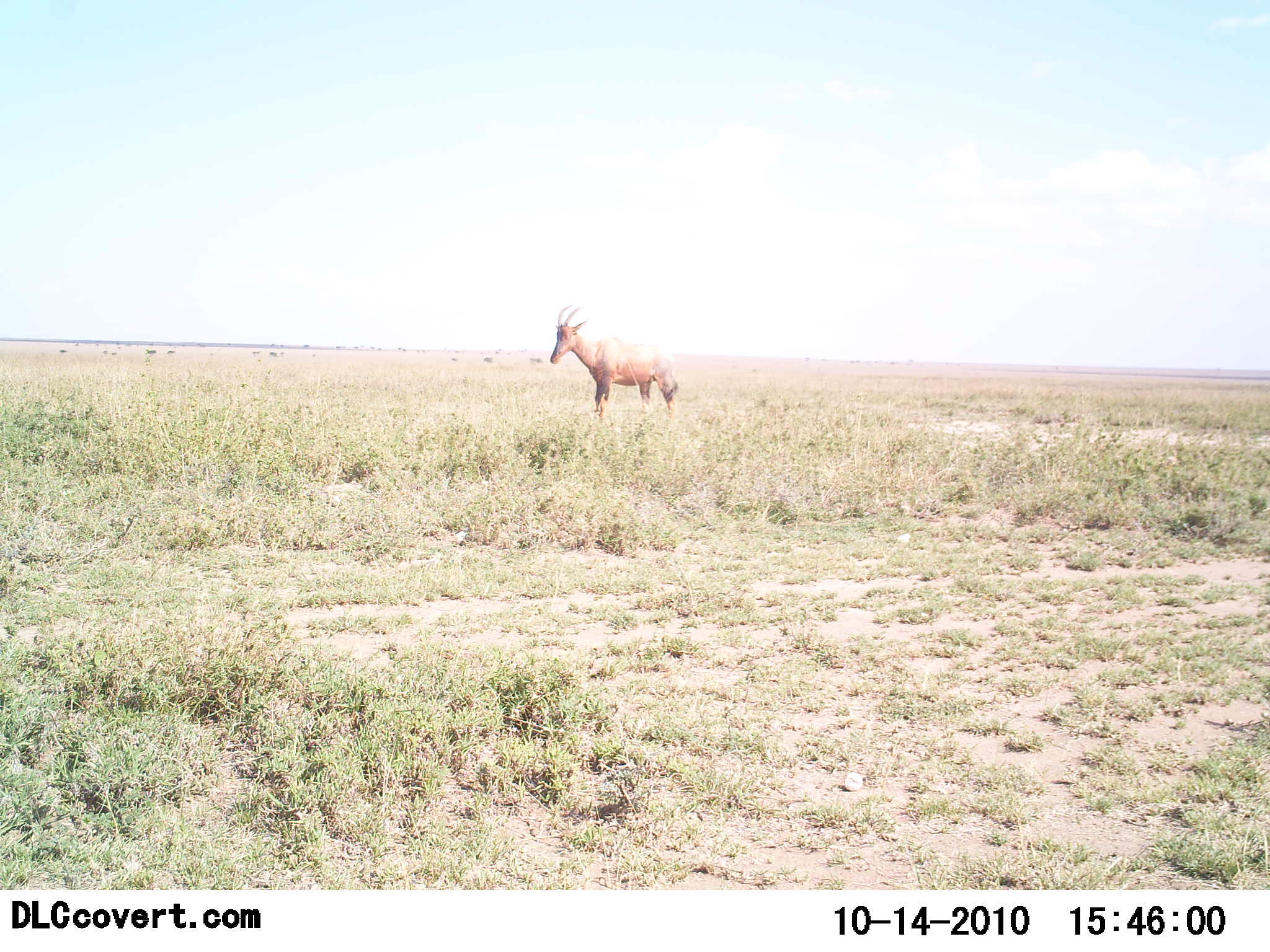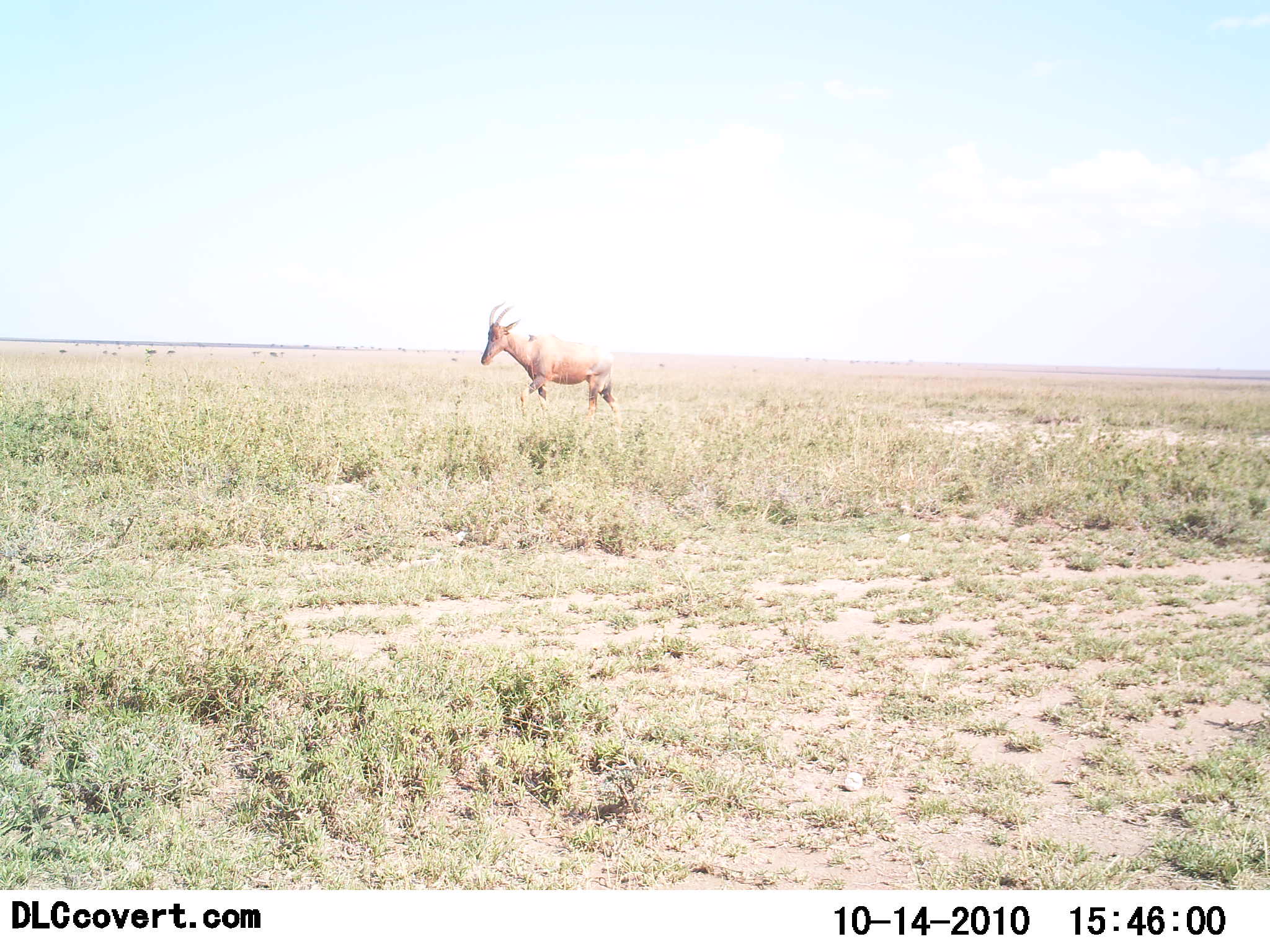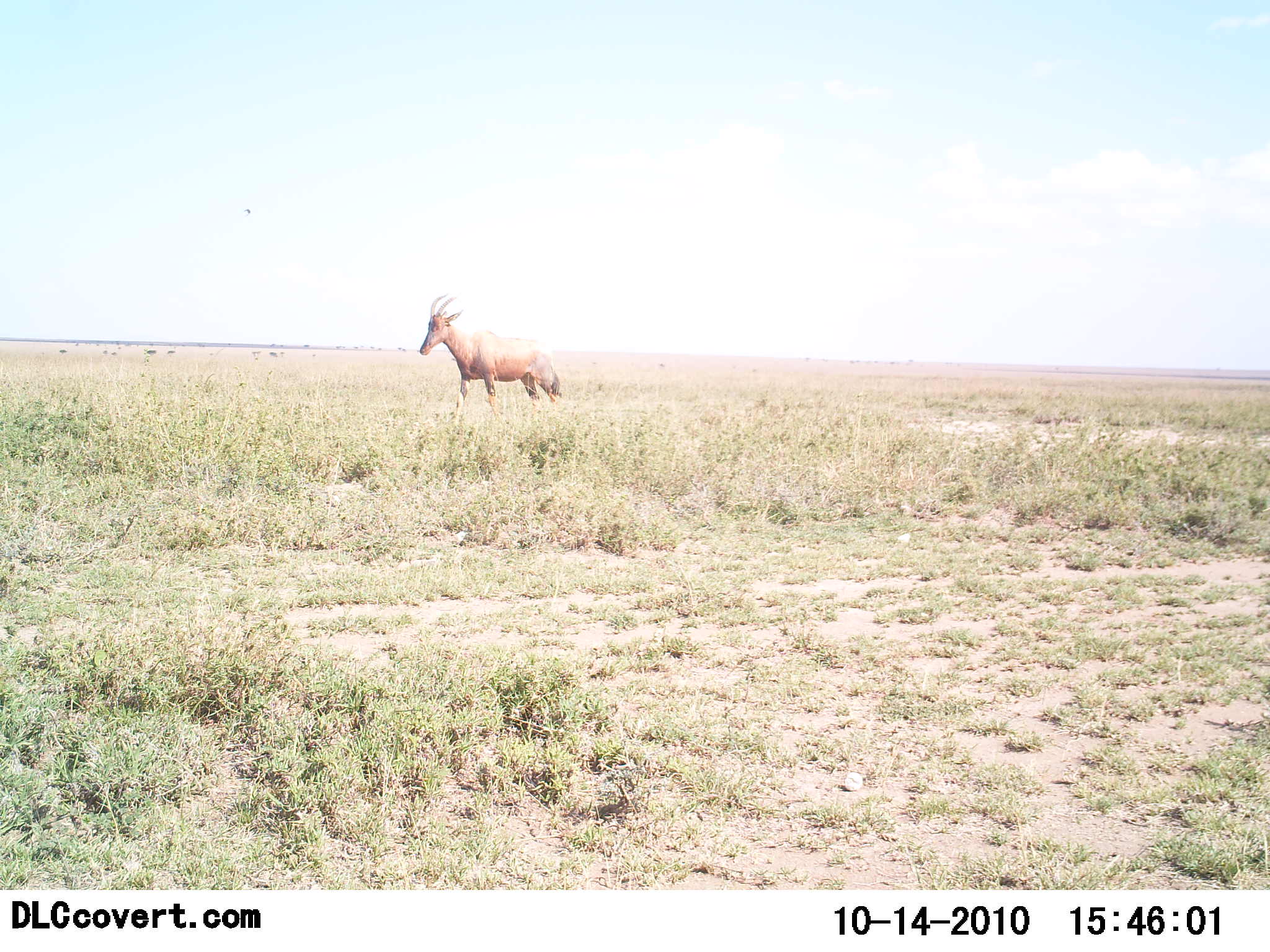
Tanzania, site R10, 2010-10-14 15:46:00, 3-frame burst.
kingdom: Animalia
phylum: Chordata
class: Mammalia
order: Artiodactyla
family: Bovidae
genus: Damaliscus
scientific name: Damaliscus lunatus jimela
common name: topi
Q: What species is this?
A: Topi (Damaliscus lunatus jimela).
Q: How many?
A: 1.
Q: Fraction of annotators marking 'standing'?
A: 15%.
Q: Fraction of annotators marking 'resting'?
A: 0%.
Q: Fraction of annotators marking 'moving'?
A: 85%.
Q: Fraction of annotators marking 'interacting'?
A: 0%.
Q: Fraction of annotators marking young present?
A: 0%.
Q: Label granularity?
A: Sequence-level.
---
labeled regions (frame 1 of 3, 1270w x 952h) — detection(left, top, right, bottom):
animal: detection(550, 304, 679, 420)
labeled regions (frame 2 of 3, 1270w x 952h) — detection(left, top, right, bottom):
animal: detection(480, 301, 618, 416)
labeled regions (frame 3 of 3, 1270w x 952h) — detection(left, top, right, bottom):
animal: detection(418, 293, 563, 425)